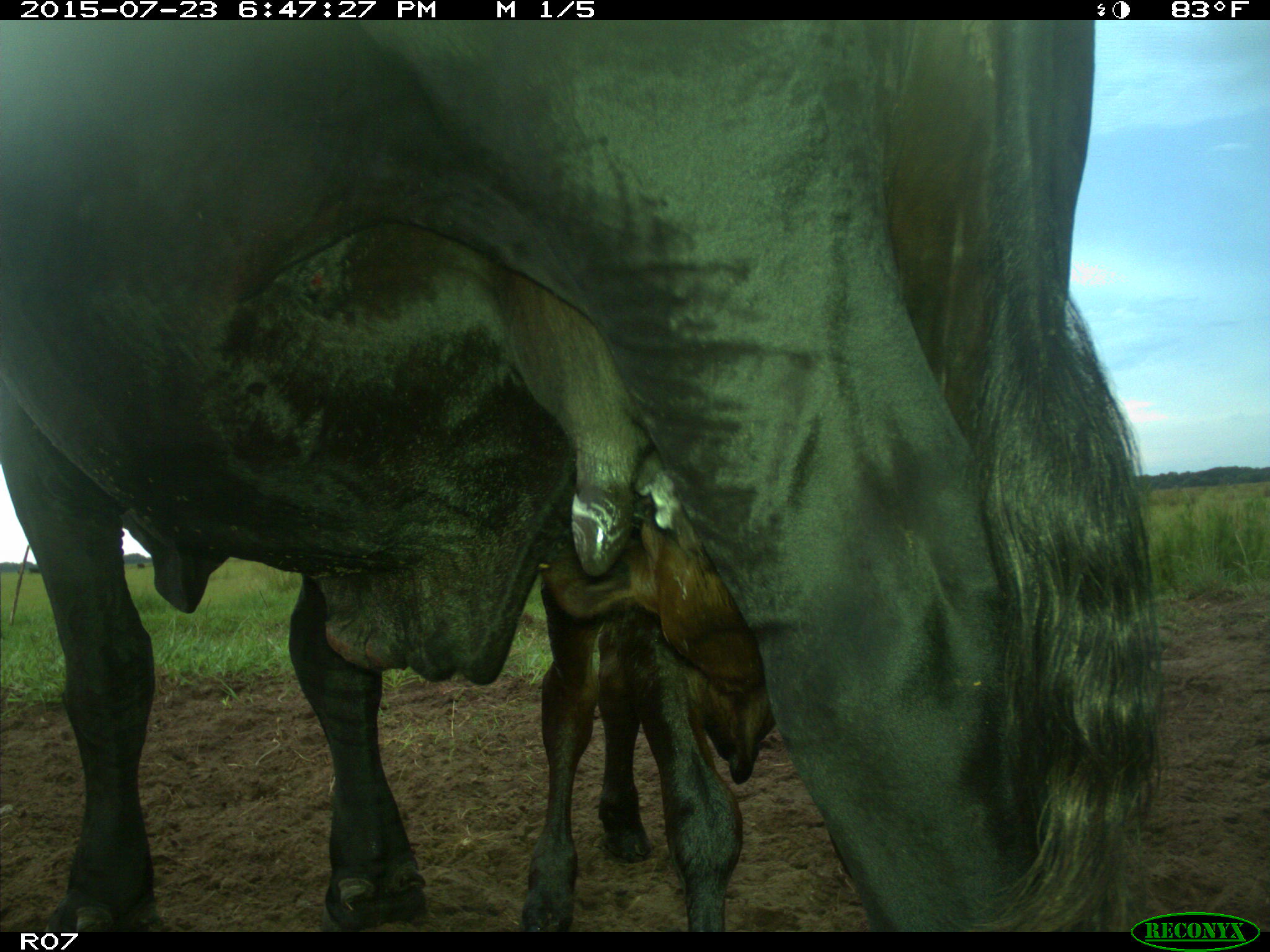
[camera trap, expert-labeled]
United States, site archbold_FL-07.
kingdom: Animalia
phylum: Chordata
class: Mammalia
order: Artiodactyla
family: Bovidae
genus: Bos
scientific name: Bos taurus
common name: domestic cow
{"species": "Bos taurus (domestic cow)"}